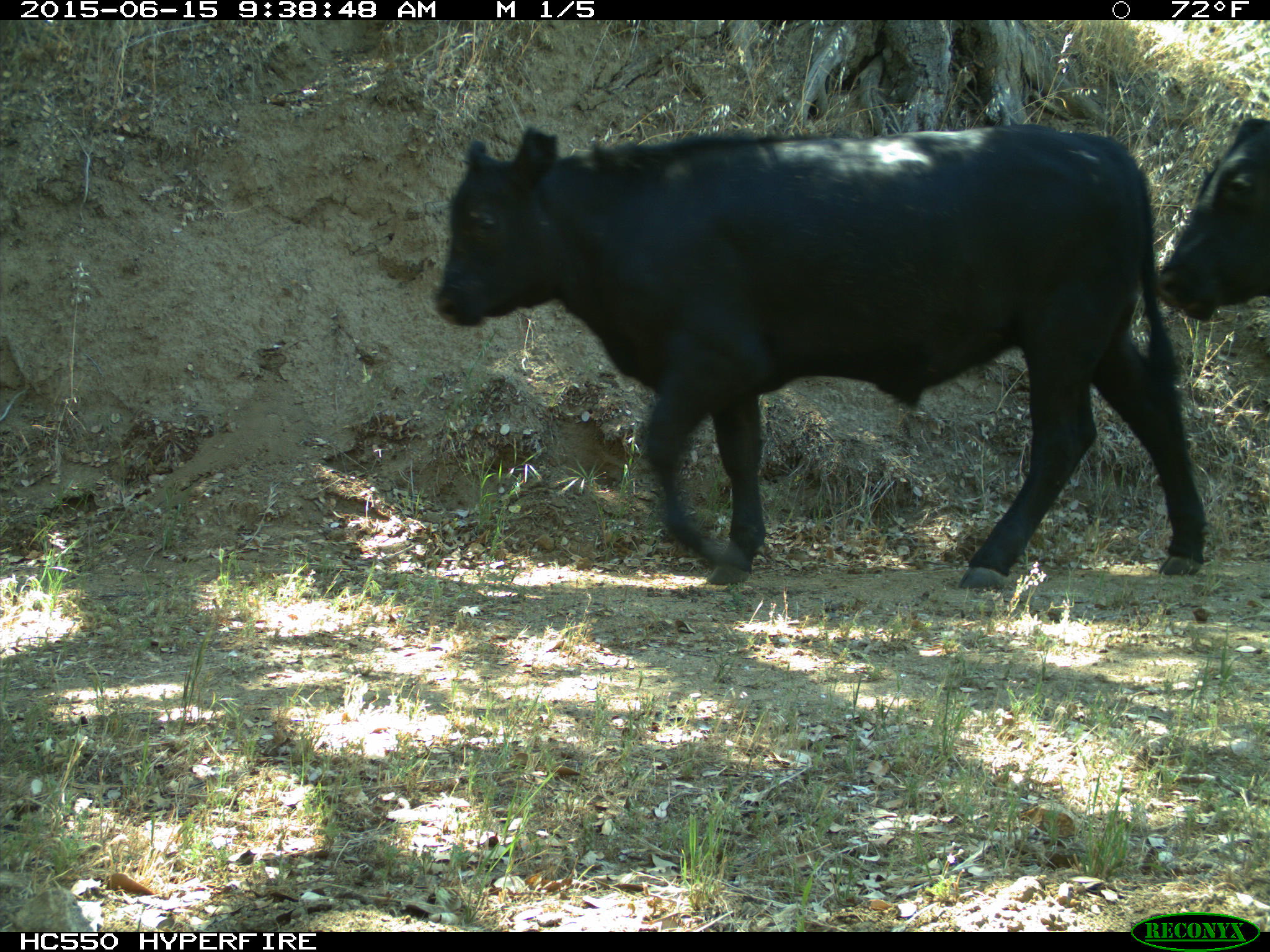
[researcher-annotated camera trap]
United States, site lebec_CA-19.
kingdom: Animalia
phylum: Chordata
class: Mammalia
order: Artiodactyla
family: Bovidae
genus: Bos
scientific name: Bos taurus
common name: domestic cow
Bos taurus (domestic cow).